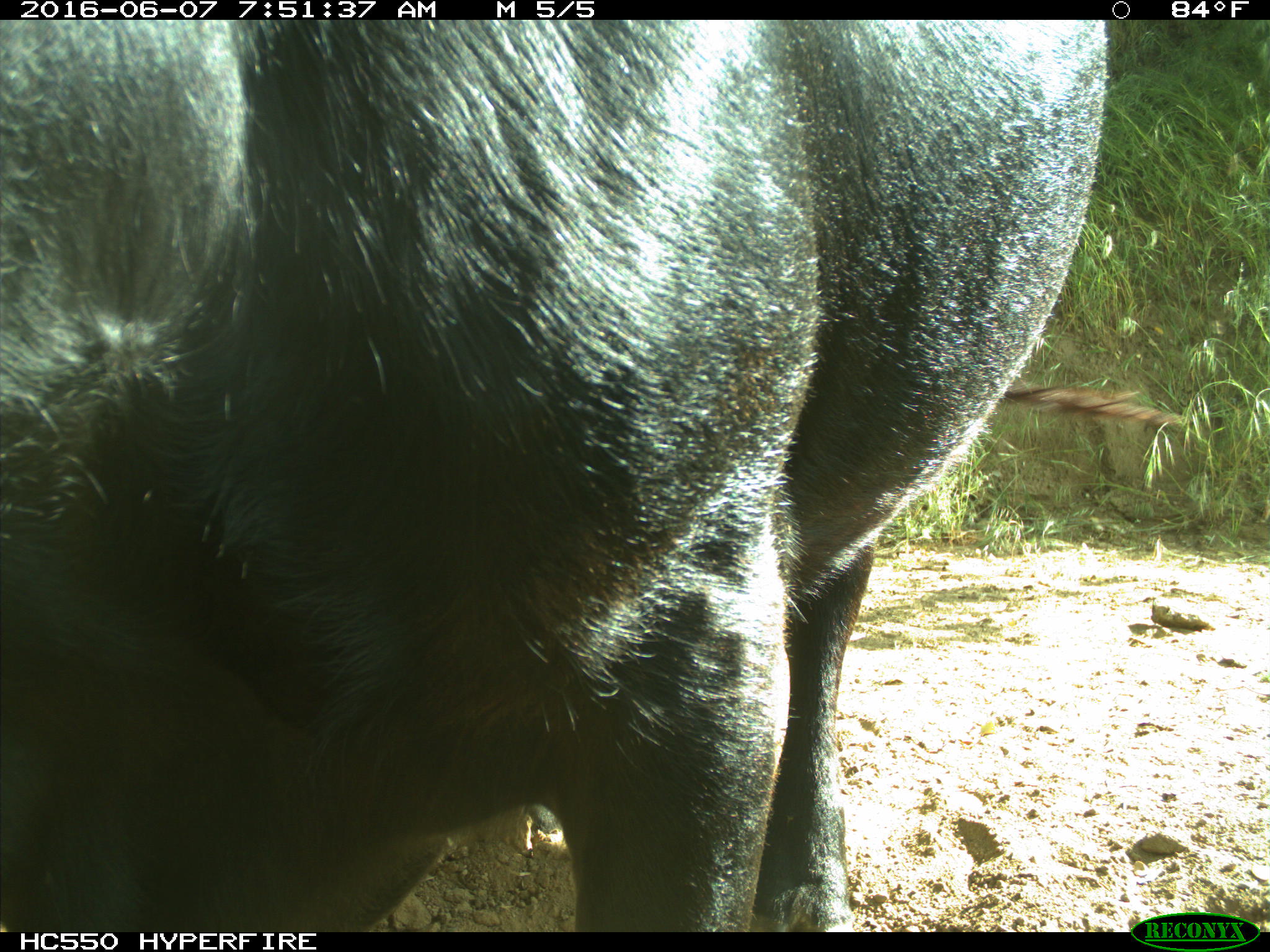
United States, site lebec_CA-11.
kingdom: Animalia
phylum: Chordata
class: Mammalia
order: Artiodactyla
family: Bovidae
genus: Bos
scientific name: Bos taurus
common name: domestic cow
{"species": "Bos taurus (domestic cow)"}